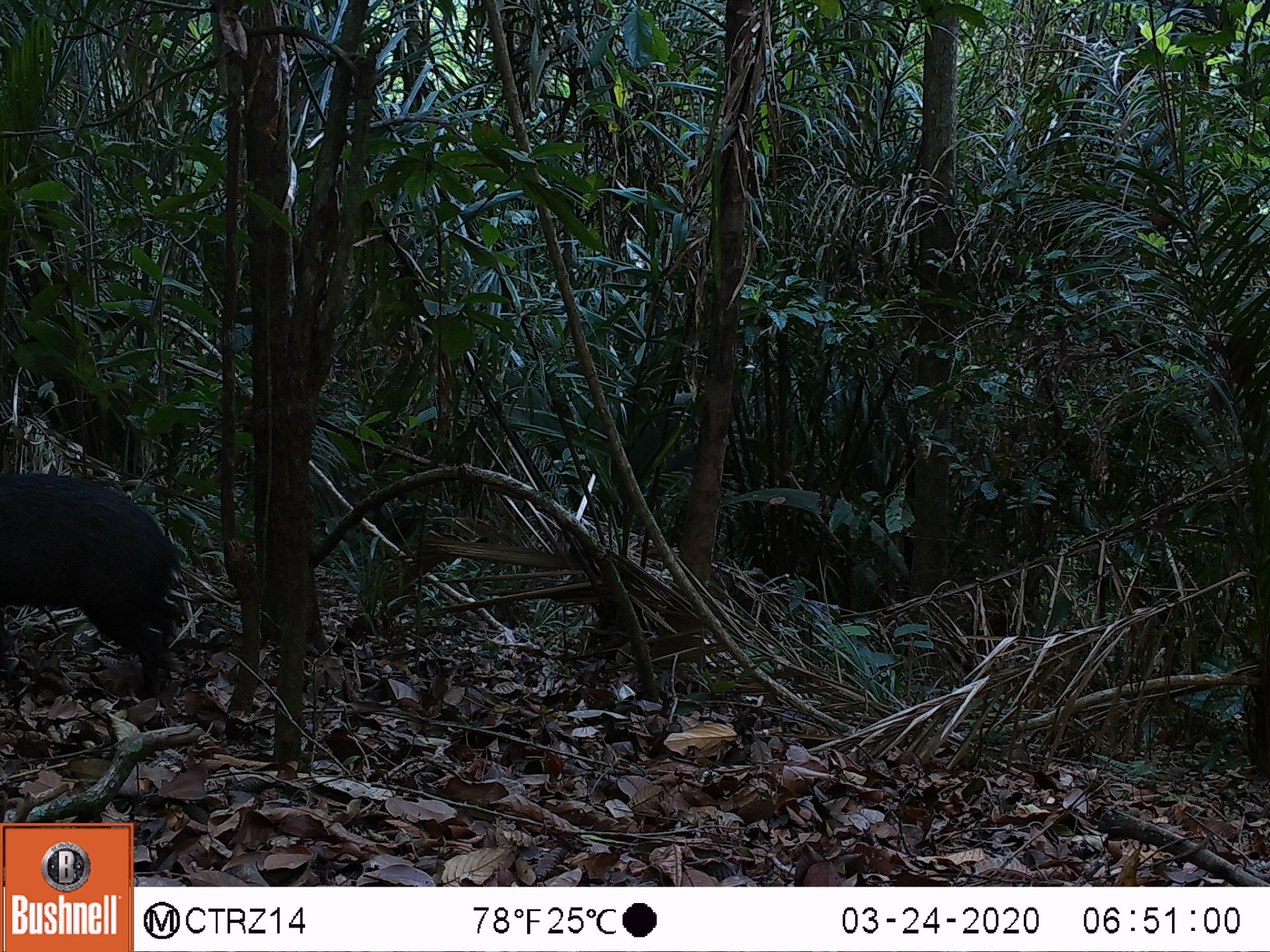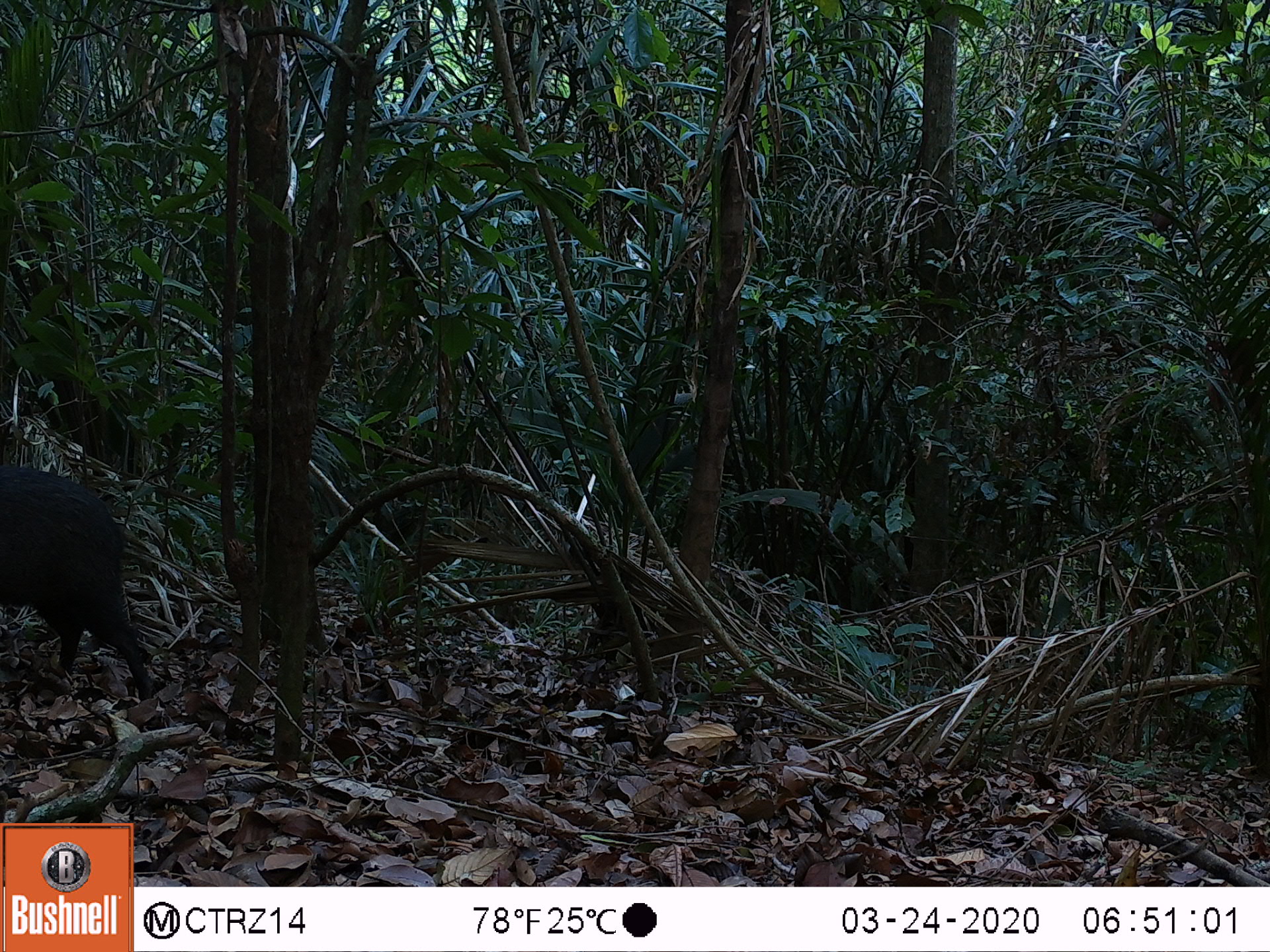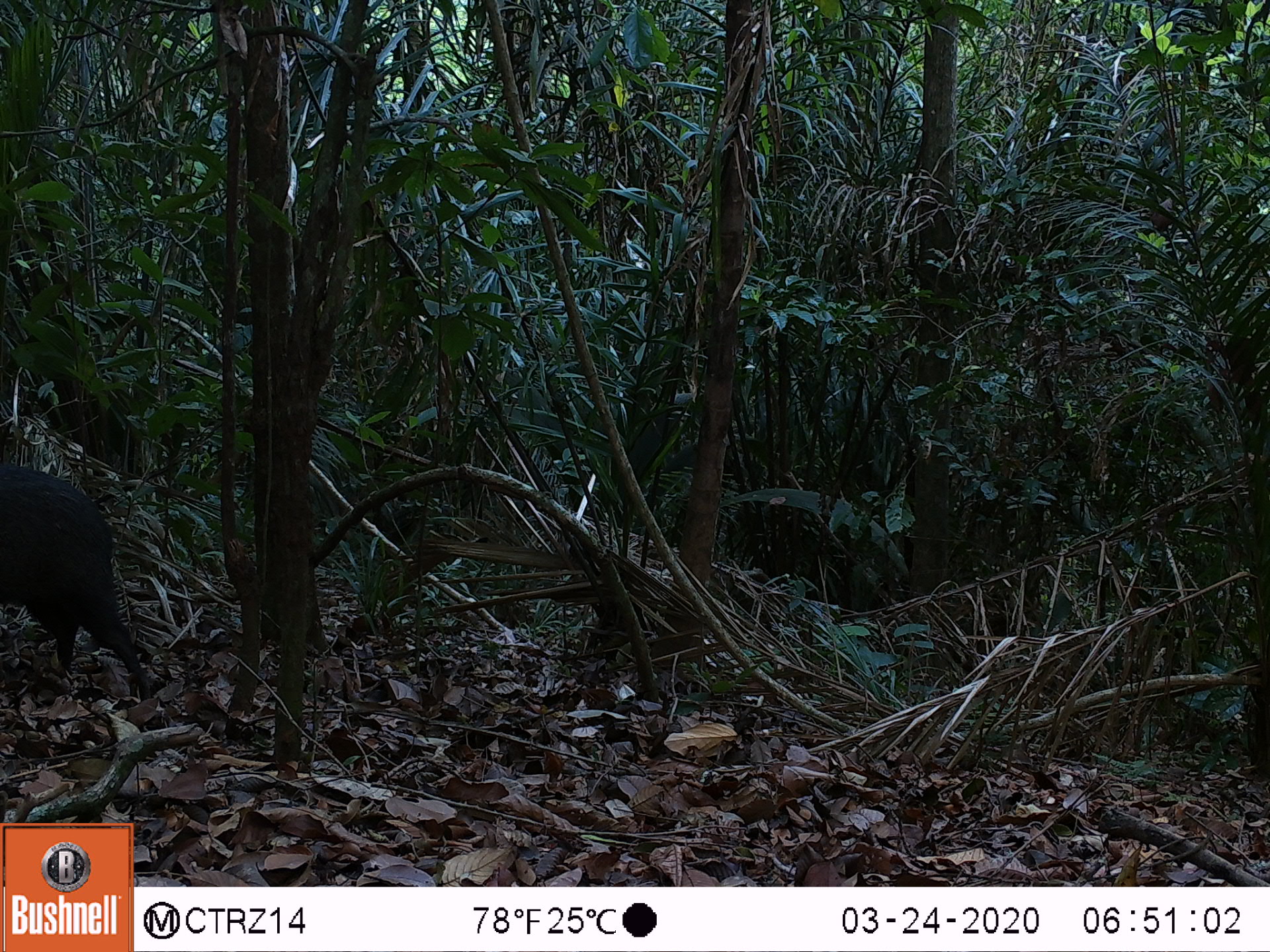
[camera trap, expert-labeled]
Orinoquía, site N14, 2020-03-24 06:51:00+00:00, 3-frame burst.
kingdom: Animalia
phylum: Chordata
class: Mammalia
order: Artiodactyla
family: Tayassuidae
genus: Pecari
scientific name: Pecari tajacu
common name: collared peccary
Collared peccary (Pecari tajacu).